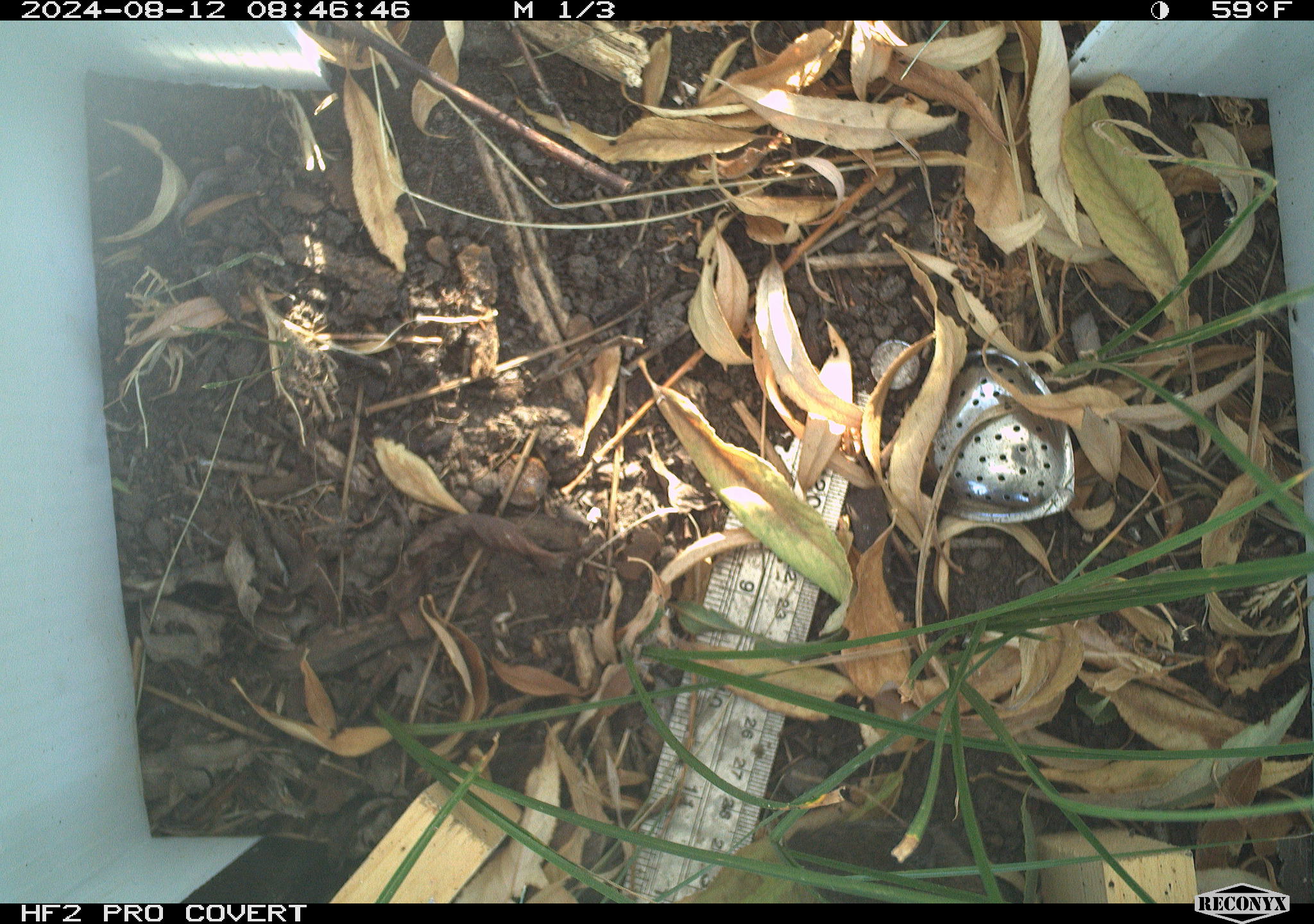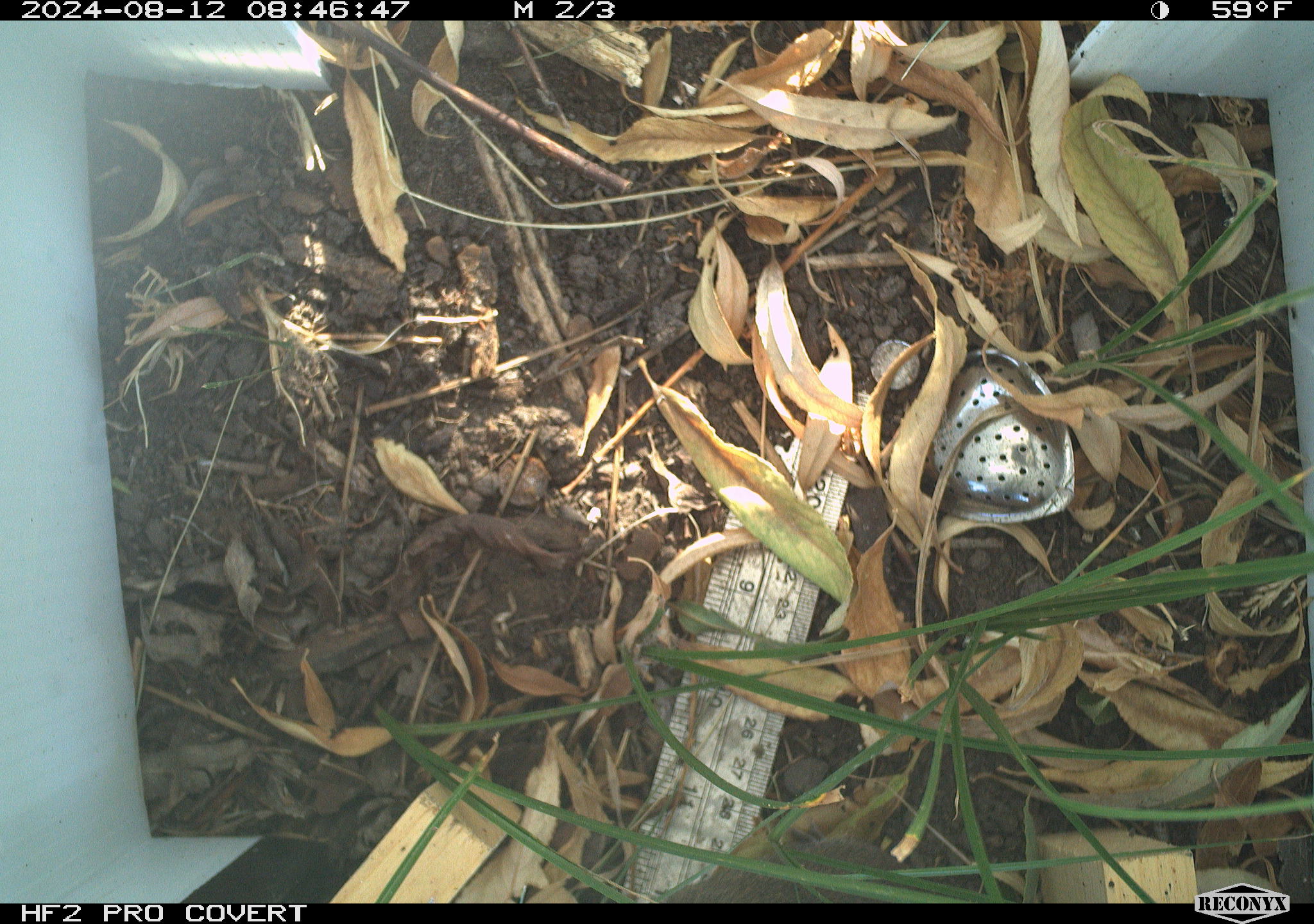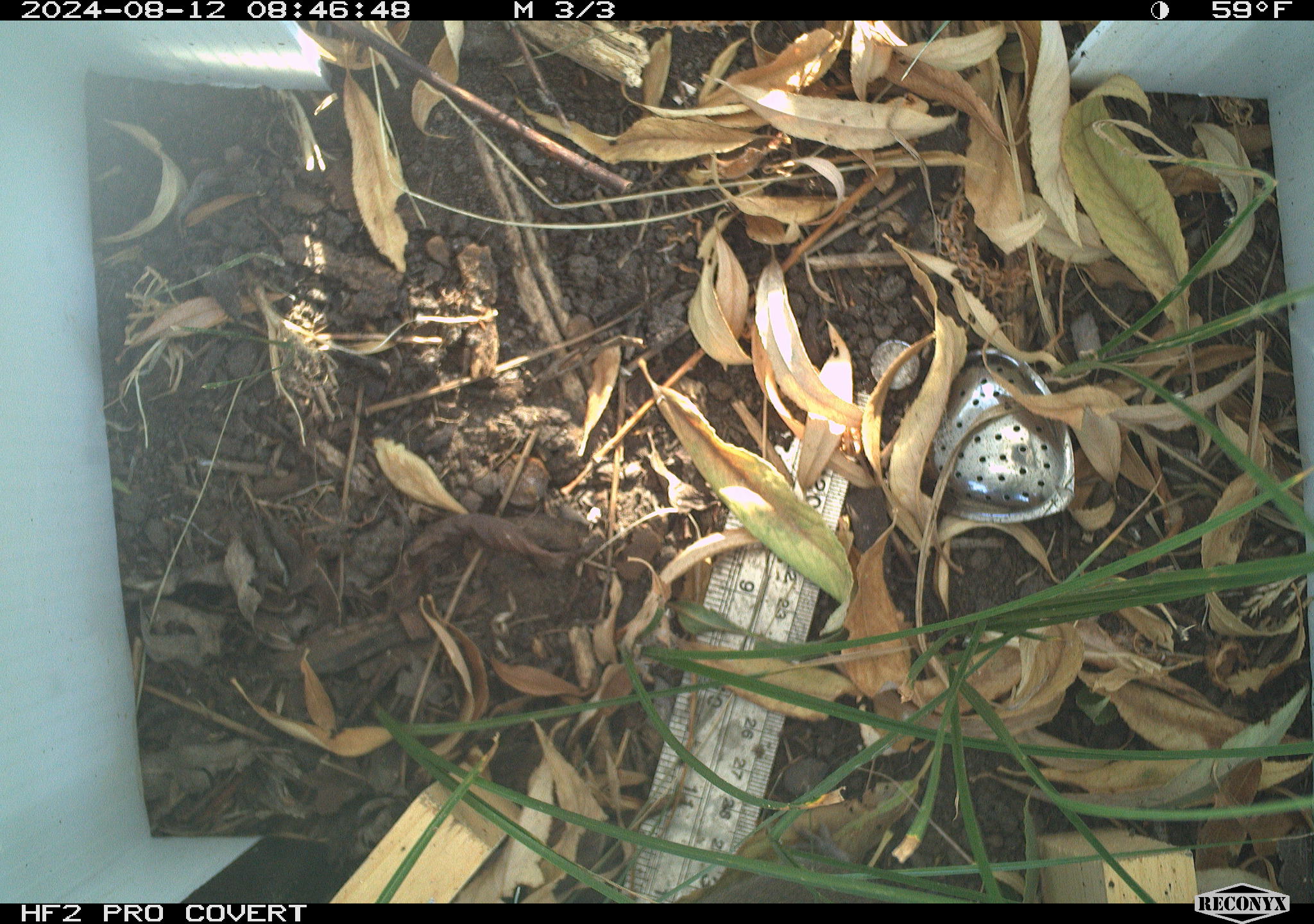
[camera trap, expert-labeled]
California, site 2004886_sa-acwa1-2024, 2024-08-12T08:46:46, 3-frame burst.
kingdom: Animalia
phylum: Chordata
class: Mammalia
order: Rodentia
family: Cricetidae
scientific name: Arvicolinae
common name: voles, lemmings, and muskrats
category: arvicolinae subfamily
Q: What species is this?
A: Arvicolinae subfamily (voles, lemmings, and muskrats) (Arvicolinae).